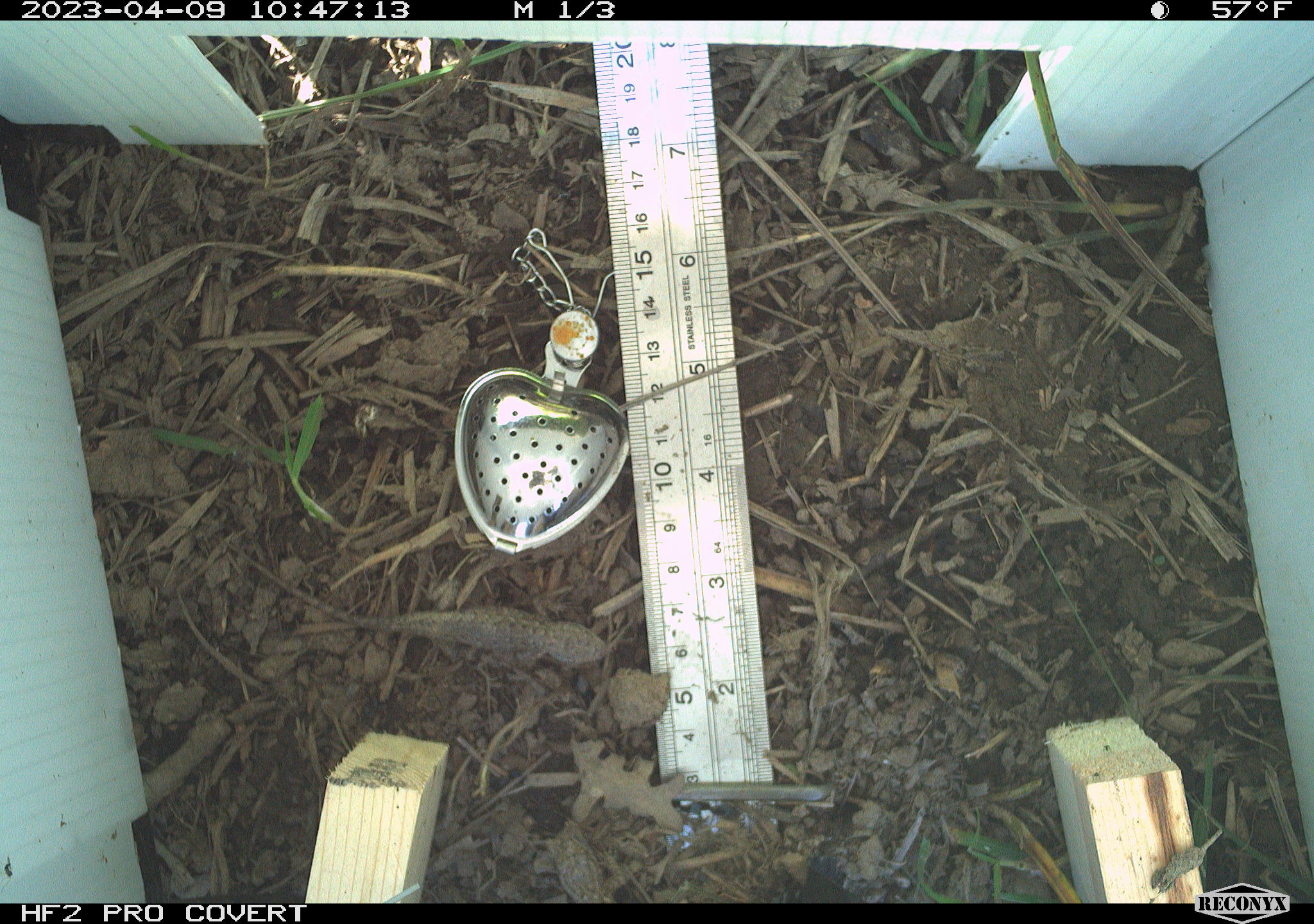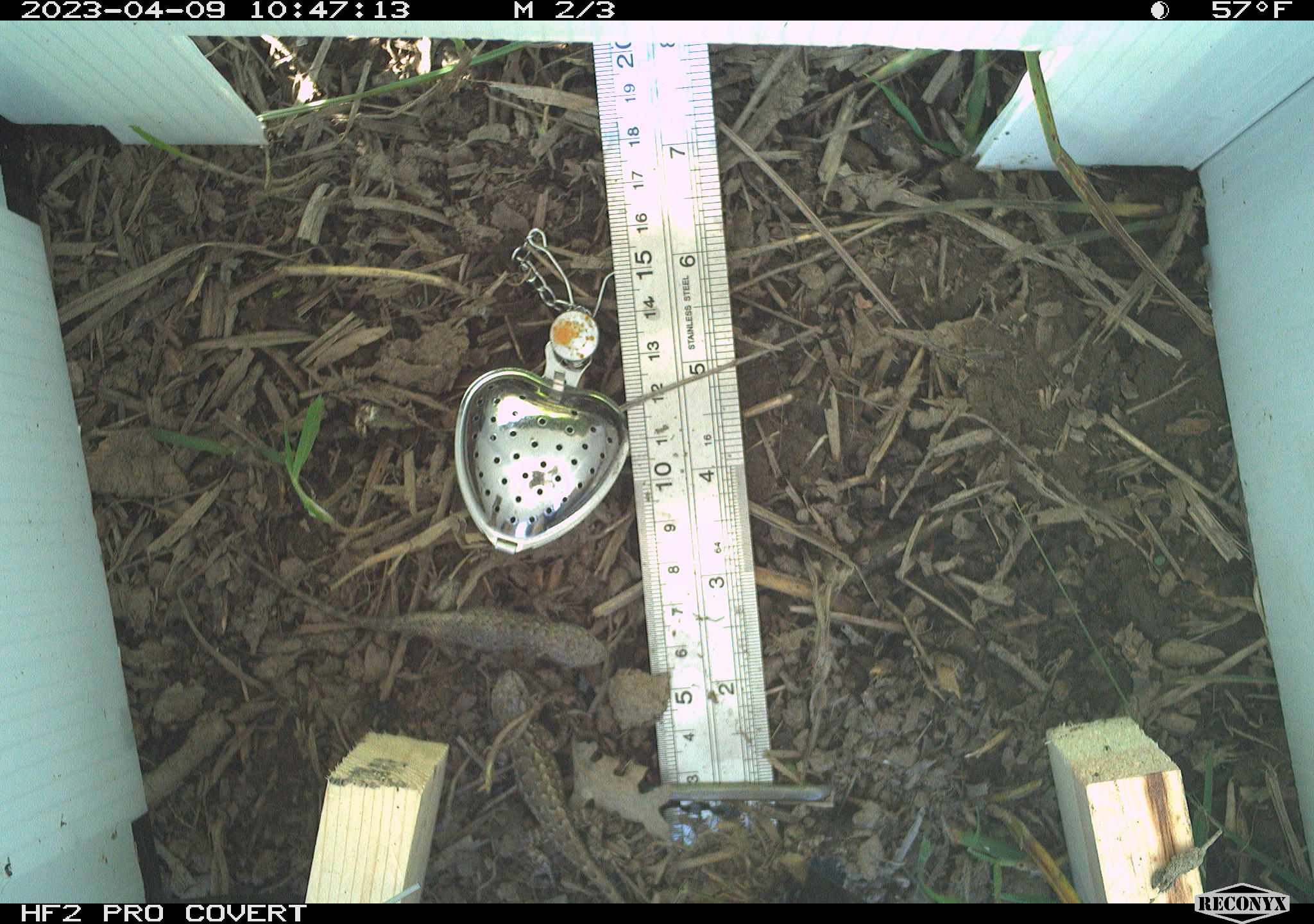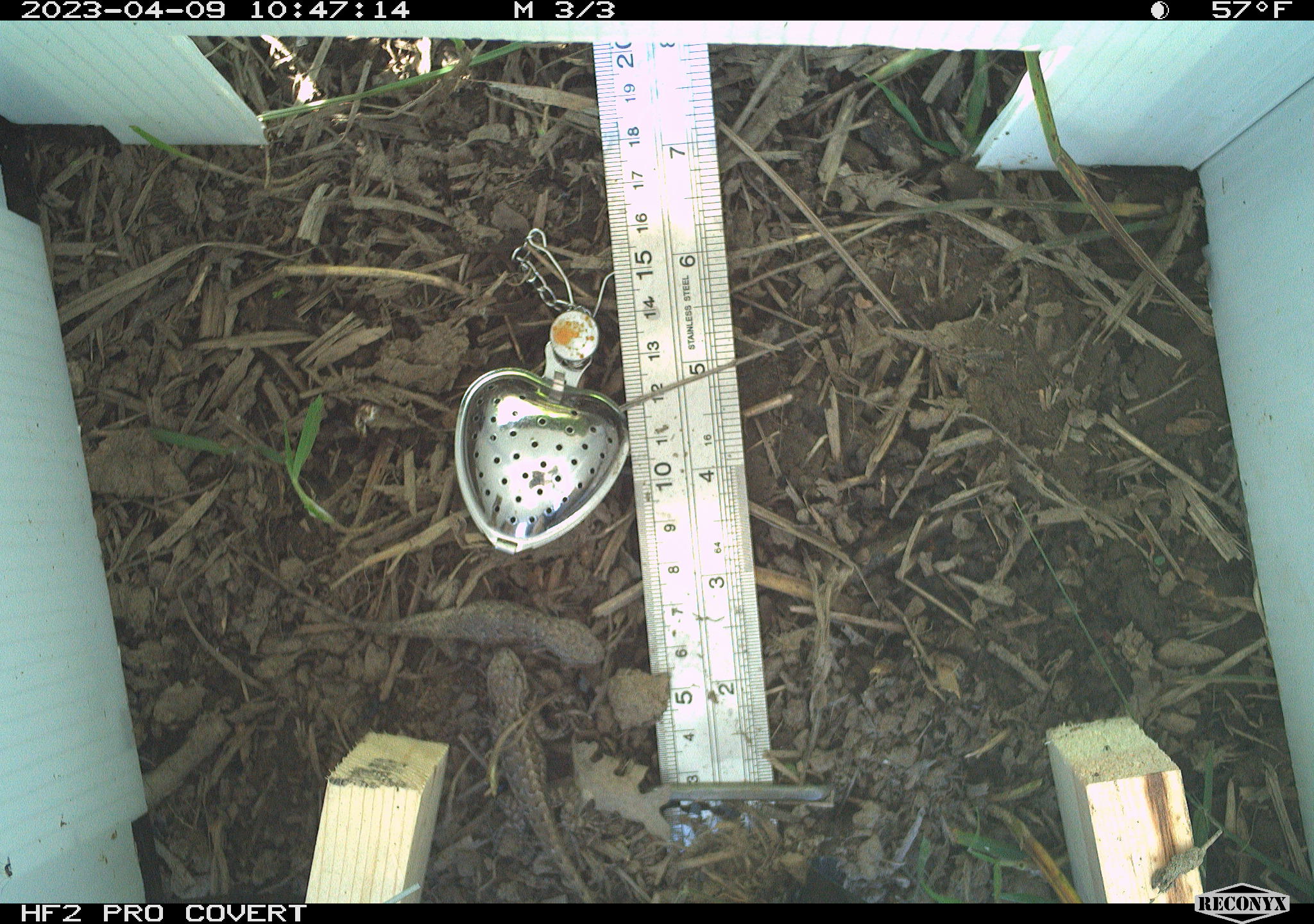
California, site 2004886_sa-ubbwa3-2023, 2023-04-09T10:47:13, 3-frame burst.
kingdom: Animalia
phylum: Chordata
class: Reptilia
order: Squamata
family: Phrynosomatidae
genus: Sceloporus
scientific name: Sceloporus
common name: spiny lizards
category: sceloporus species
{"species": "sceloporus species (spiny lizards) (Sceloporus)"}